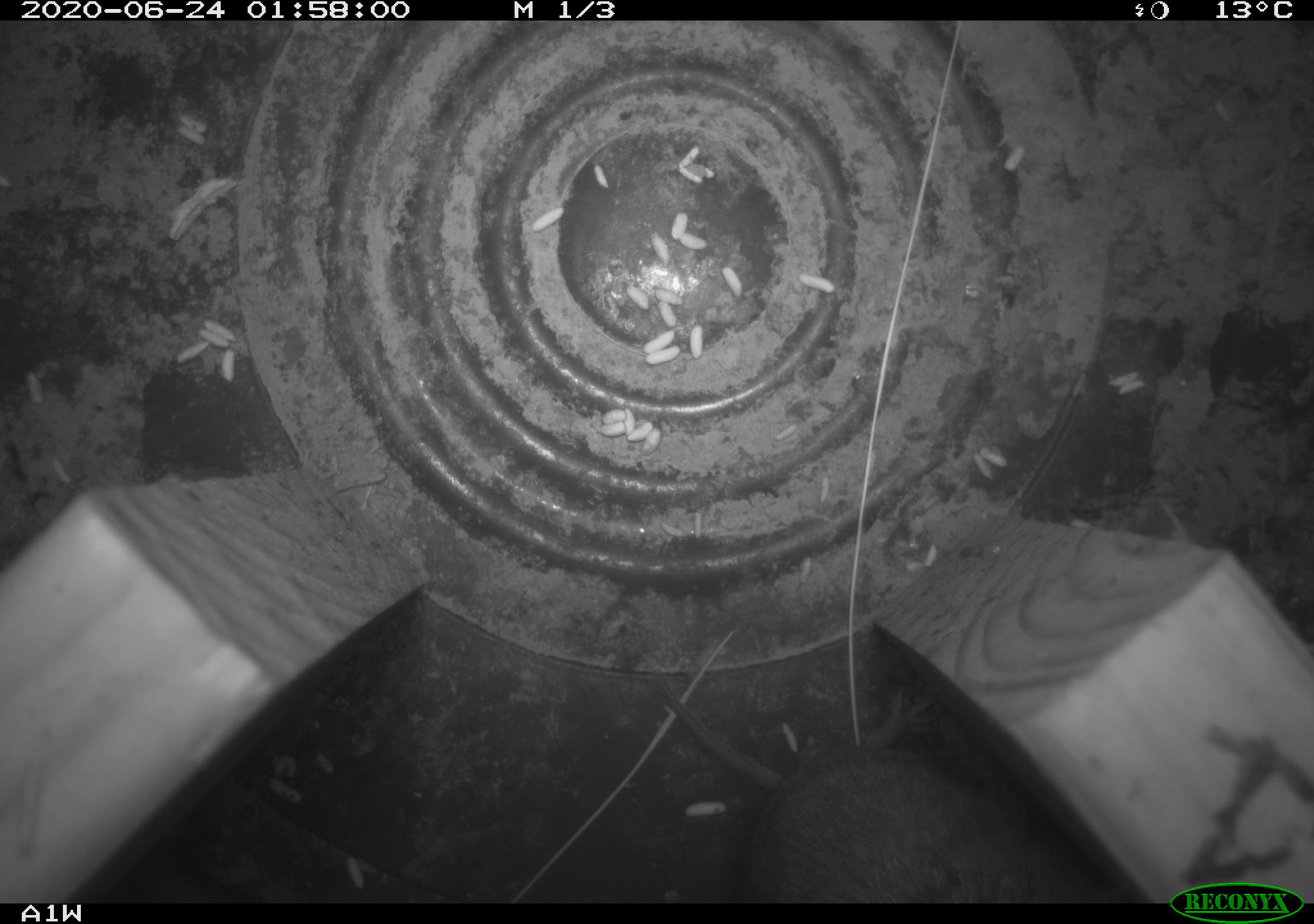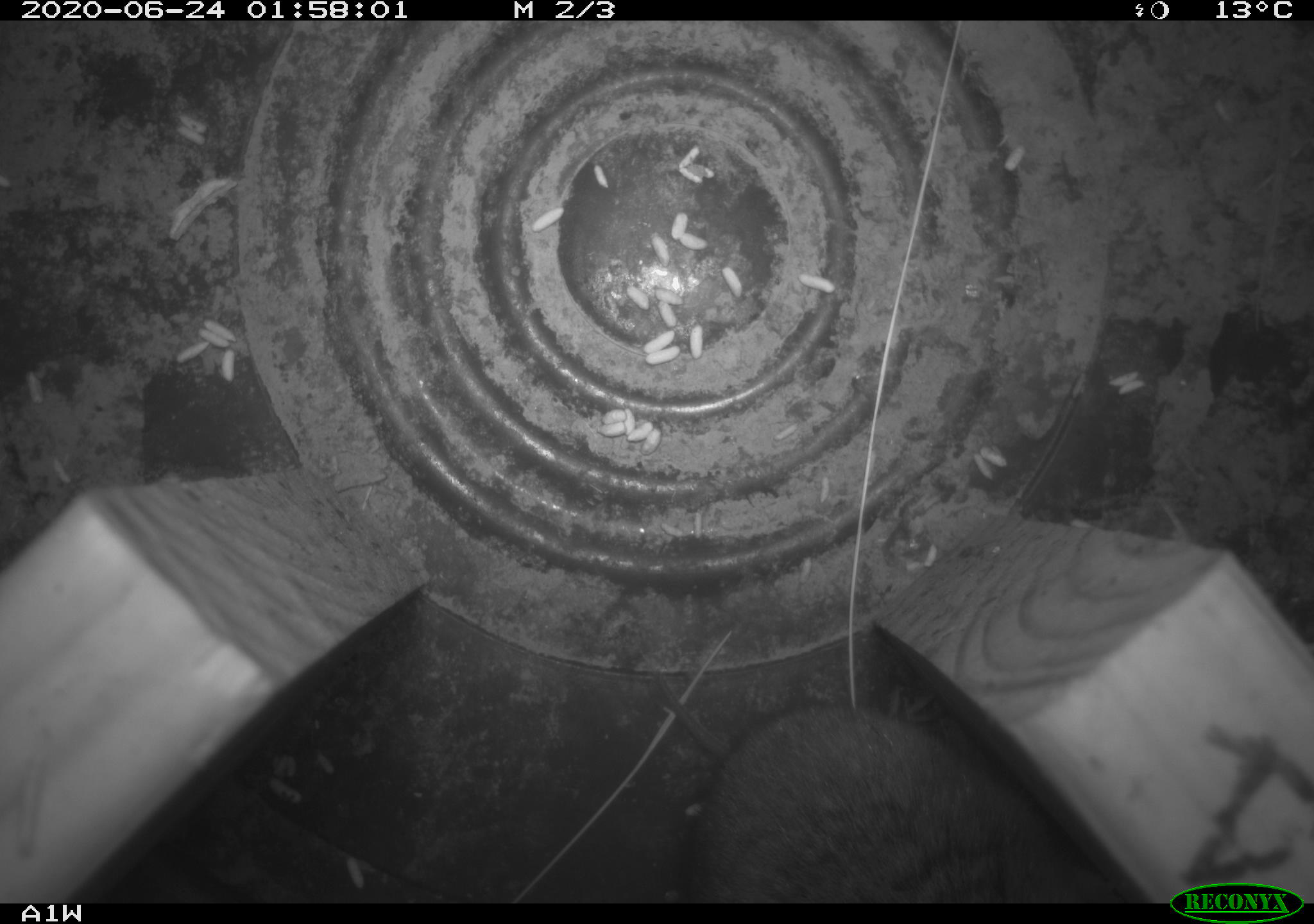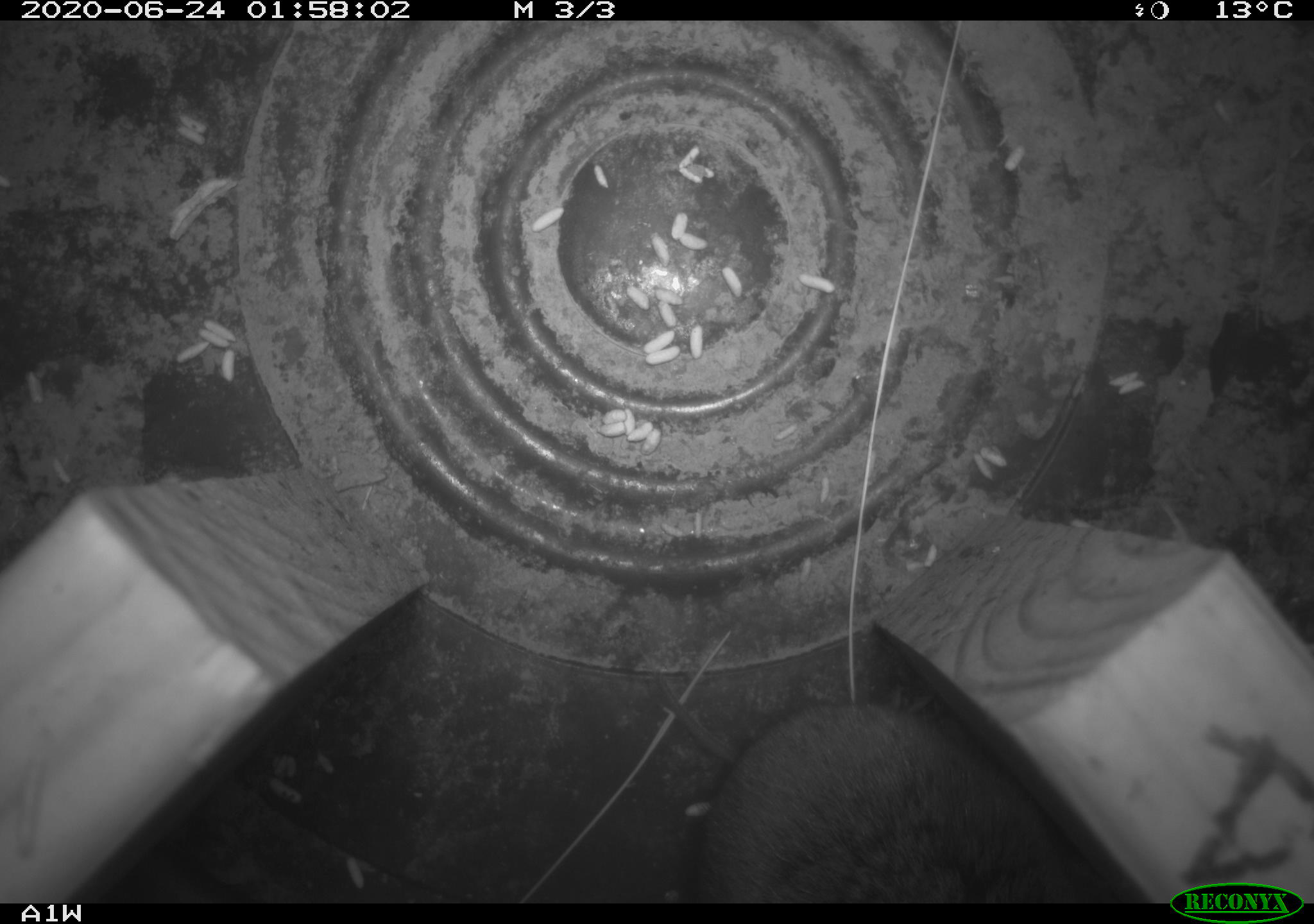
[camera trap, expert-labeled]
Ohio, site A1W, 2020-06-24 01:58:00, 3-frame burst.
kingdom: Animalia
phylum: Chordata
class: Mammalia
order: Rodentia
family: Cricetidae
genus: Microtus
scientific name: Microtus pennsylvanicus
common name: meadow vole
Meadow vole (Microtus pennsylvanicus).